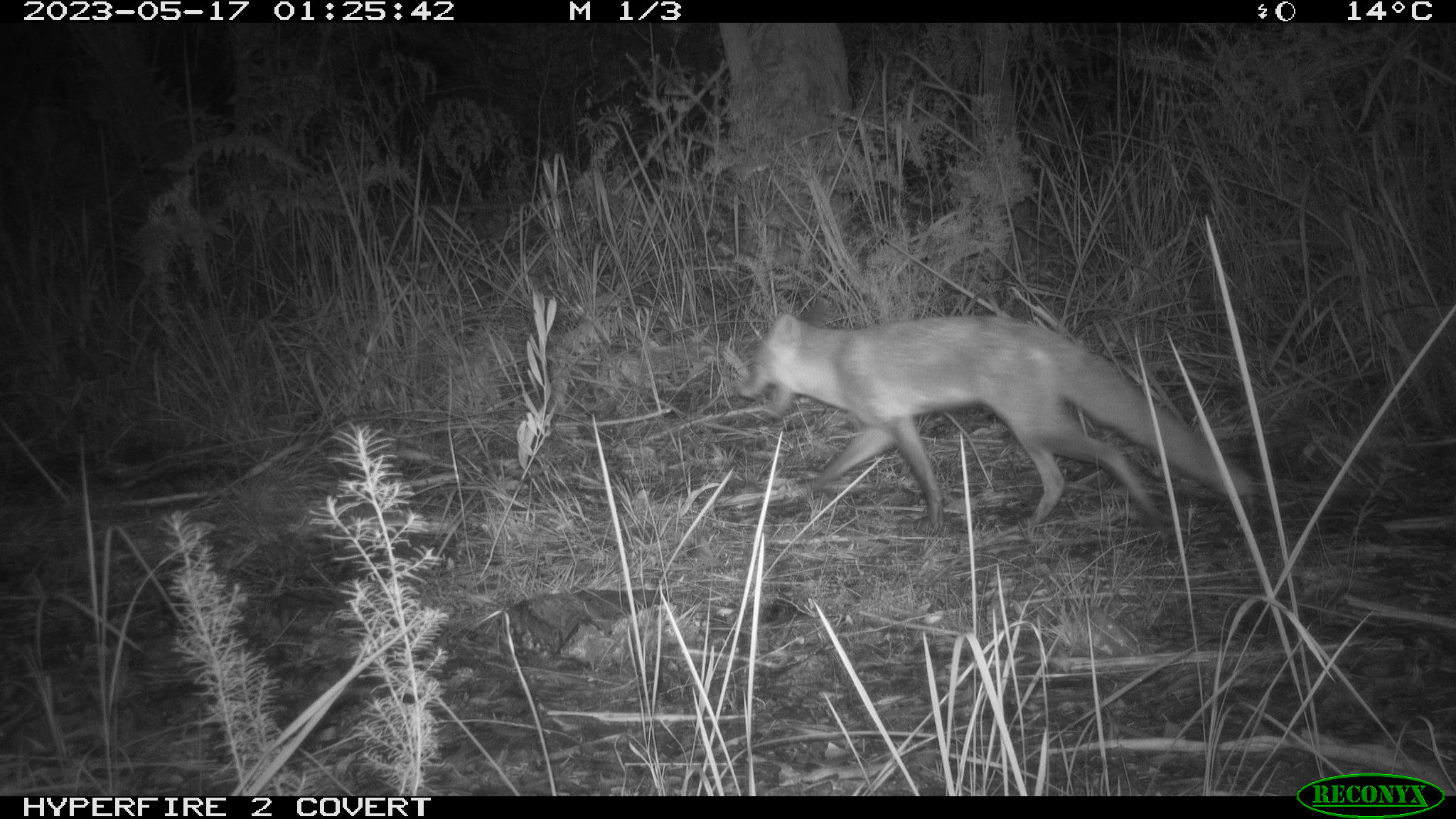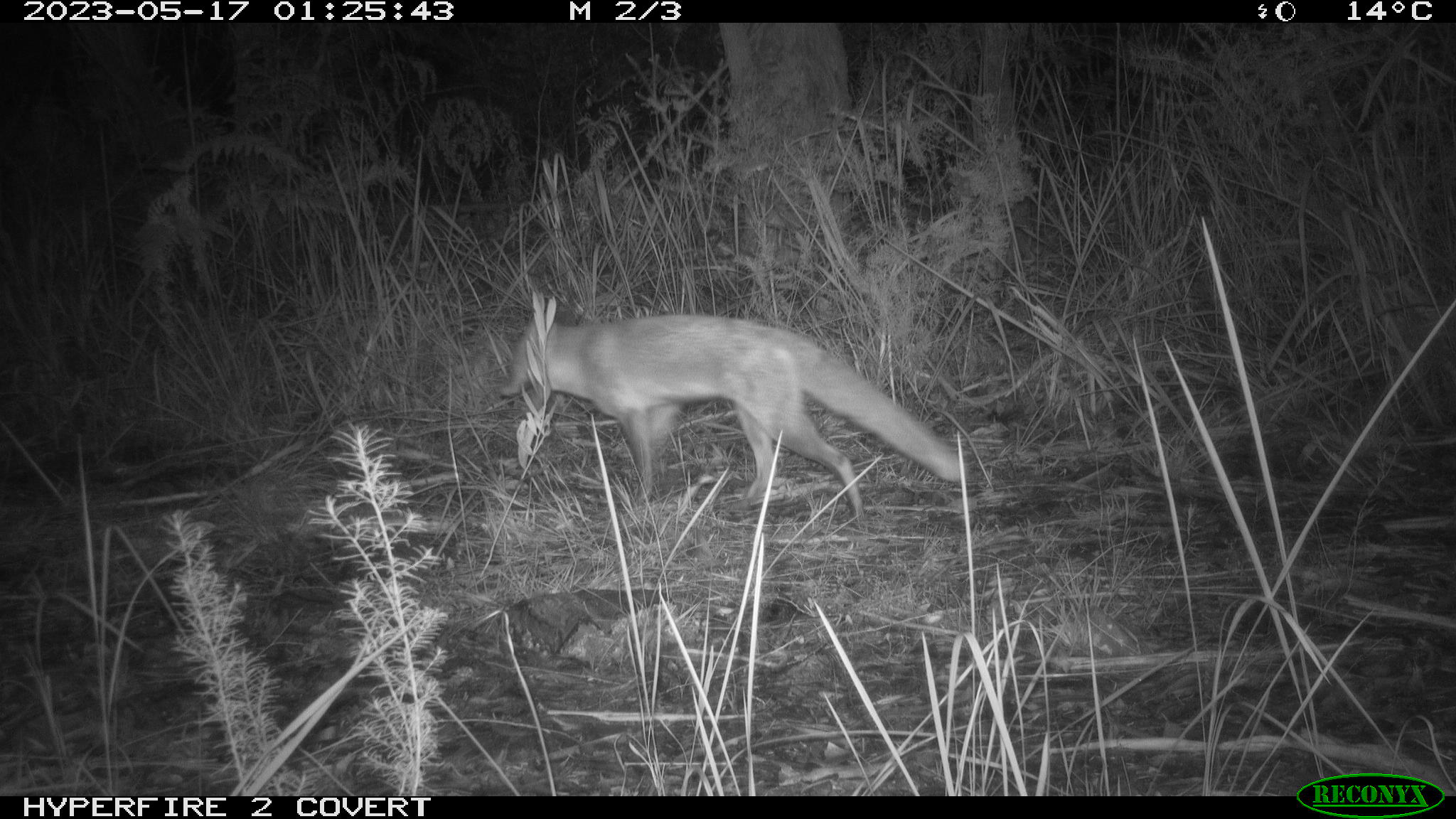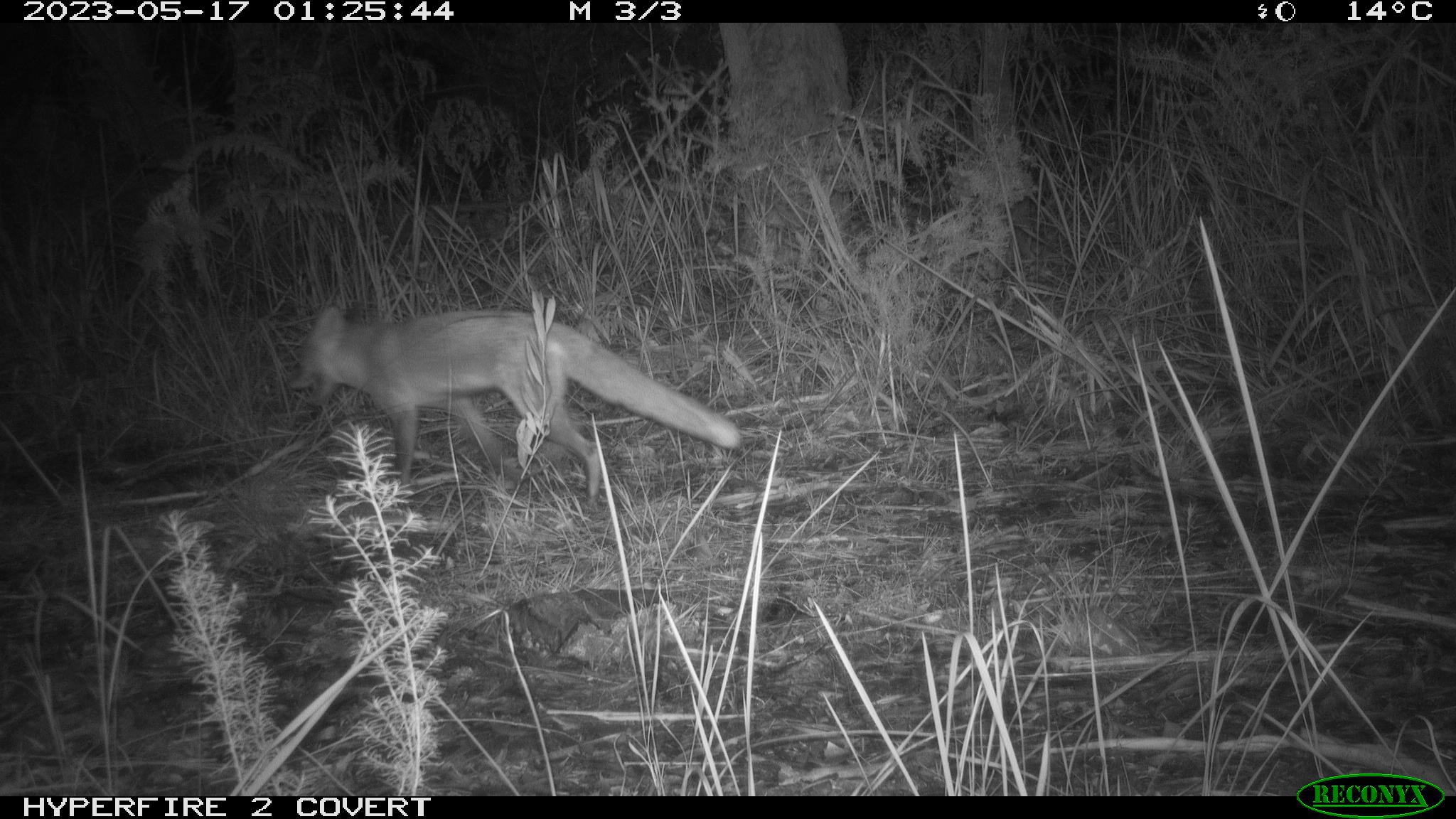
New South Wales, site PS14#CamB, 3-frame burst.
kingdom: Animalia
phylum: Chordata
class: Mammalia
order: Carnivora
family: Canidae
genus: Vulpes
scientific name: Vulpes vulpes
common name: red fox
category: fox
Fox (red fox) (Vulpes vulpes).